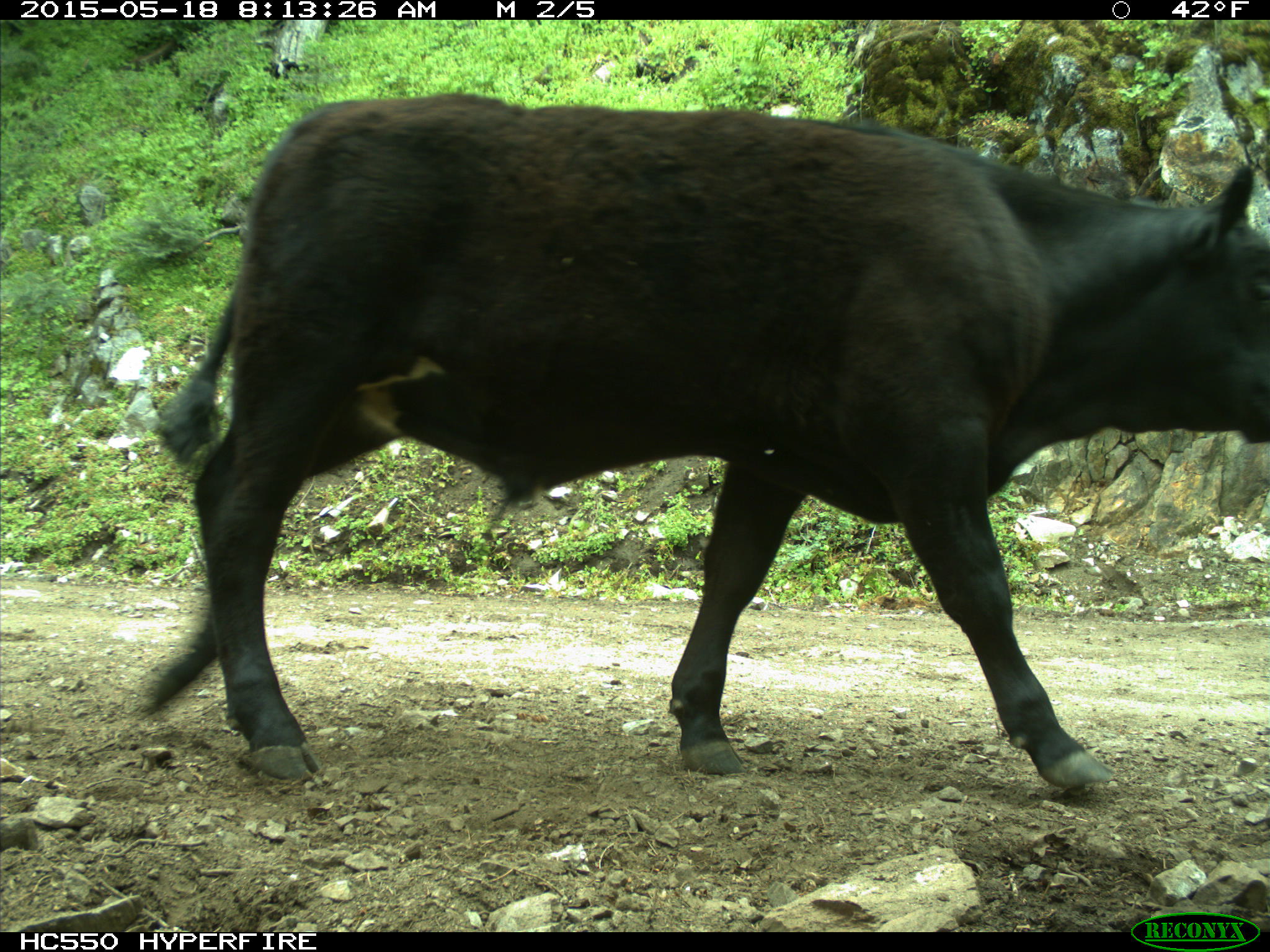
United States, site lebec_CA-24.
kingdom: Animalia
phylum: Chordata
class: Mammalia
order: Artiodactyla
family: Bovidae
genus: Bos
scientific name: Bos taurus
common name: domestic cow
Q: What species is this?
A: Bos taurus (domestic cow).